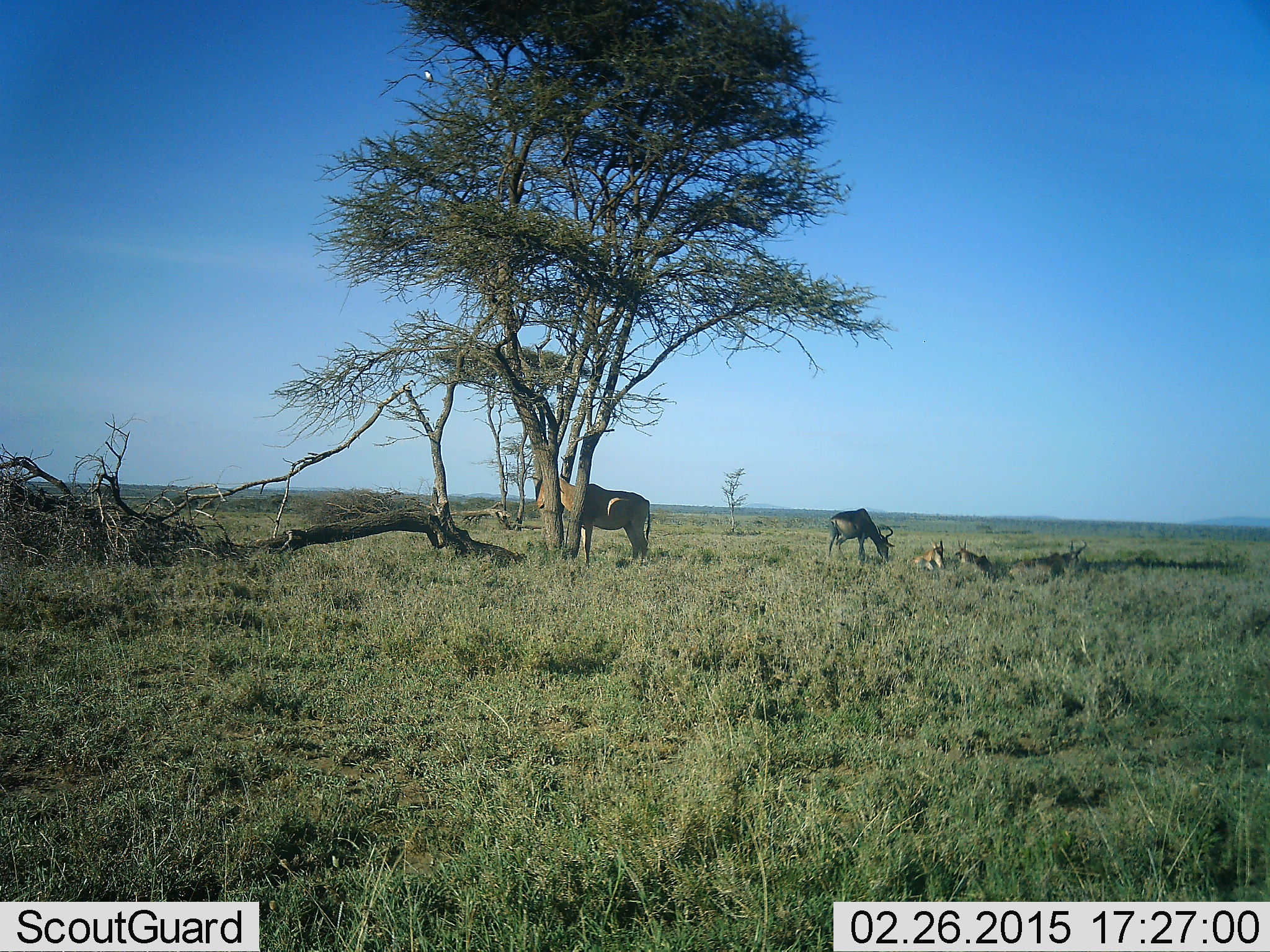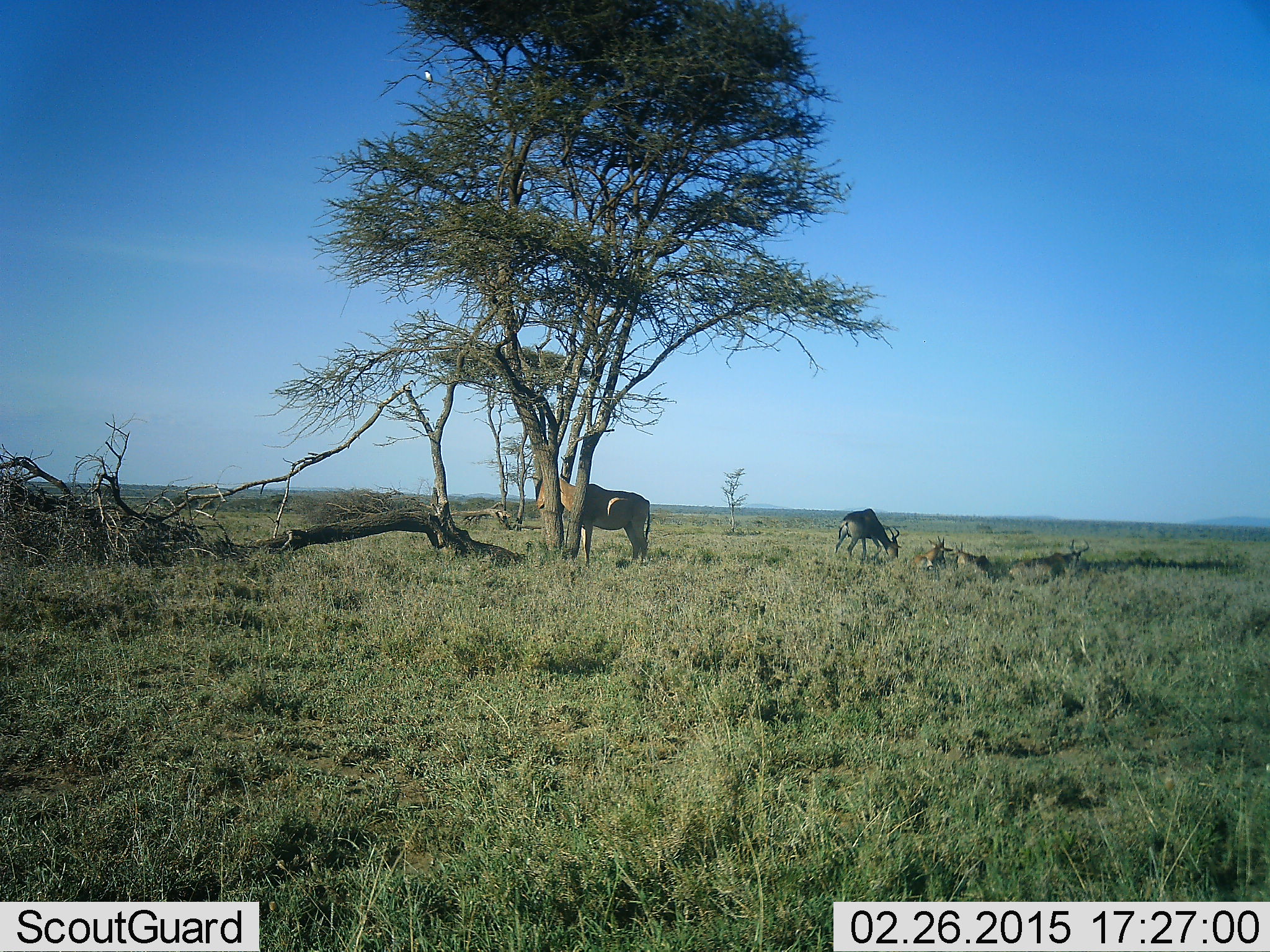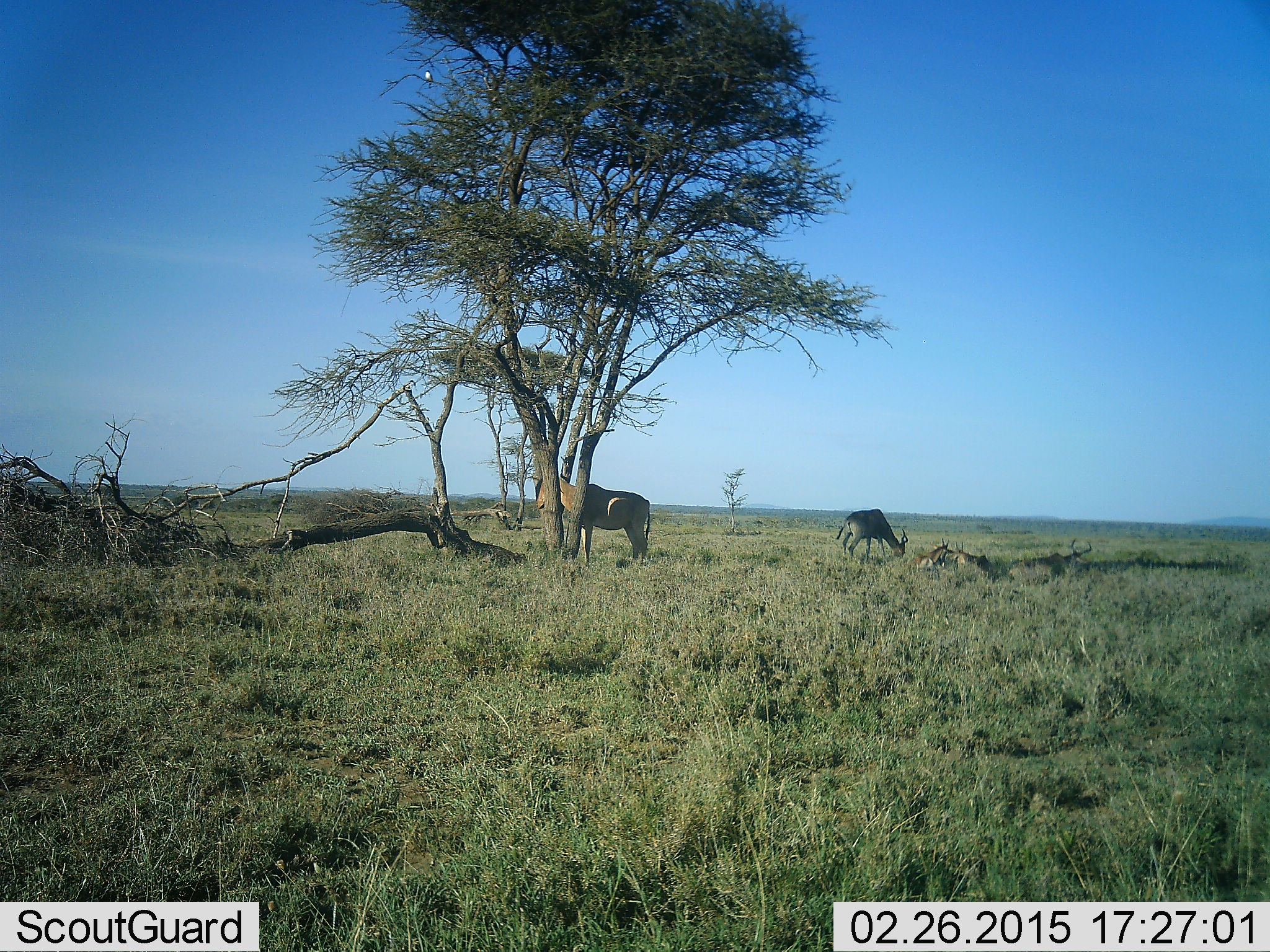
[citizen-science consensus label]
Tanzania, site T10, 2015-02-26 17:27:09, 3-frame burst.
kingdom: Animalia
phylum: Chordata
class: Mammalia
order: Artiodactyla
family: Bovidae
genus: Alcelaphus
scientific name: Alcelaphus buselaphus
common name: hartebeest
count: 5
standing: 100%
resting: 73%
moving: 0%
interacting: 0%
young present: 18%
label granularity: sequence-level